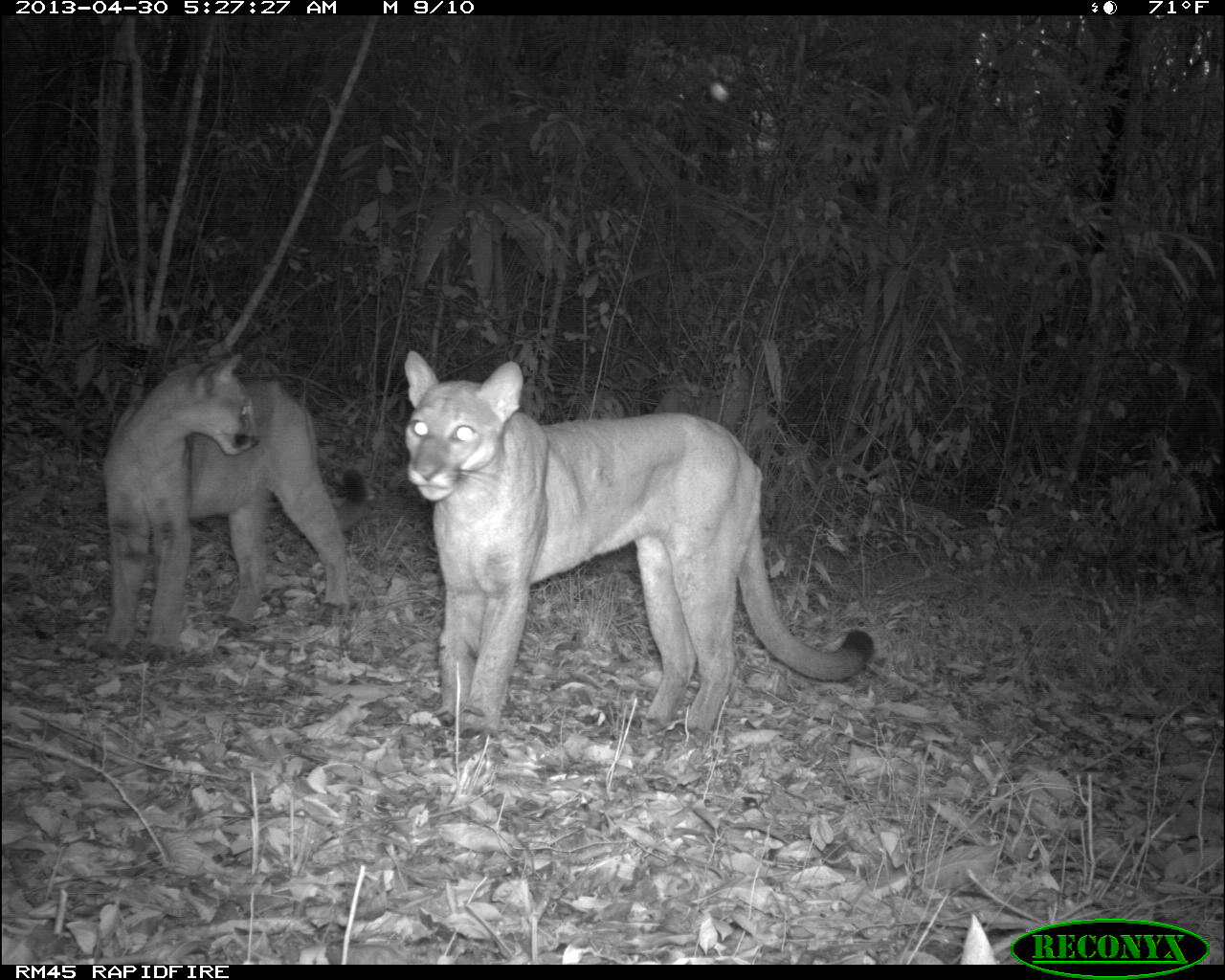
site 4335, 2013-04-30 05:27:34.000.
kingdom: Animalia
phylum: Chordata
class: Mammalia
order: Carnivora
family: Felidae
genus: Puma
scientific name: Puma concolor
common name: mountain lion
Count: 2.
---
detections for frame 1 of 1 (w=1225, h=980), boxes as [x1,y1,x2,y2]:
puma concolor: [404,351,869,753]; [102,340,348,665]